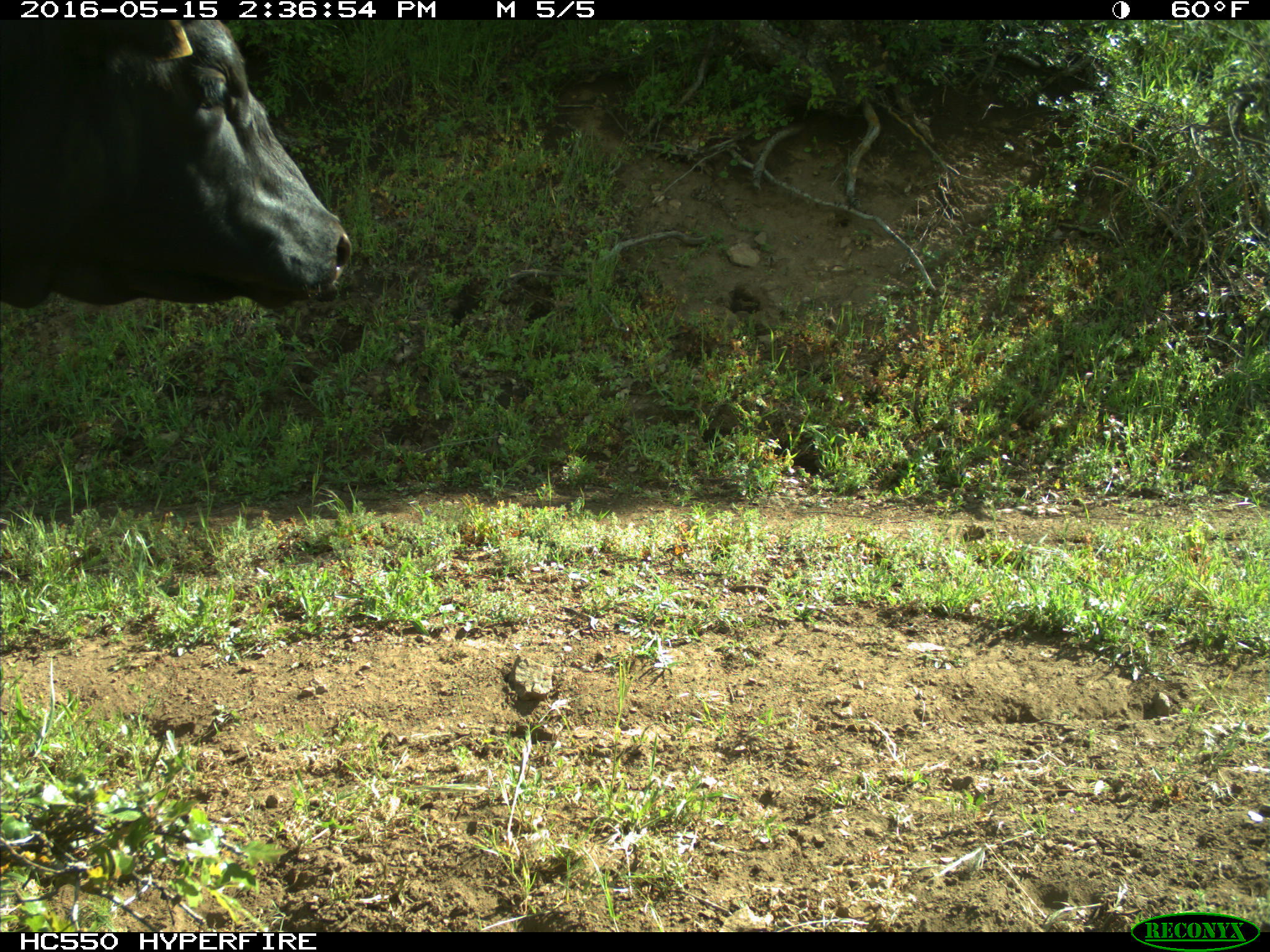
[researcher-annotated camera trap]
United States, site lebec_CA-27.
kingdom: Animalia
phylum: Chordata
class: Mammalia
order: Artiodactyla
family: Bovidae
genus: Bos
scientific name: Bos taurus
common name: domestic cow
Bos taurus (domestic cow).